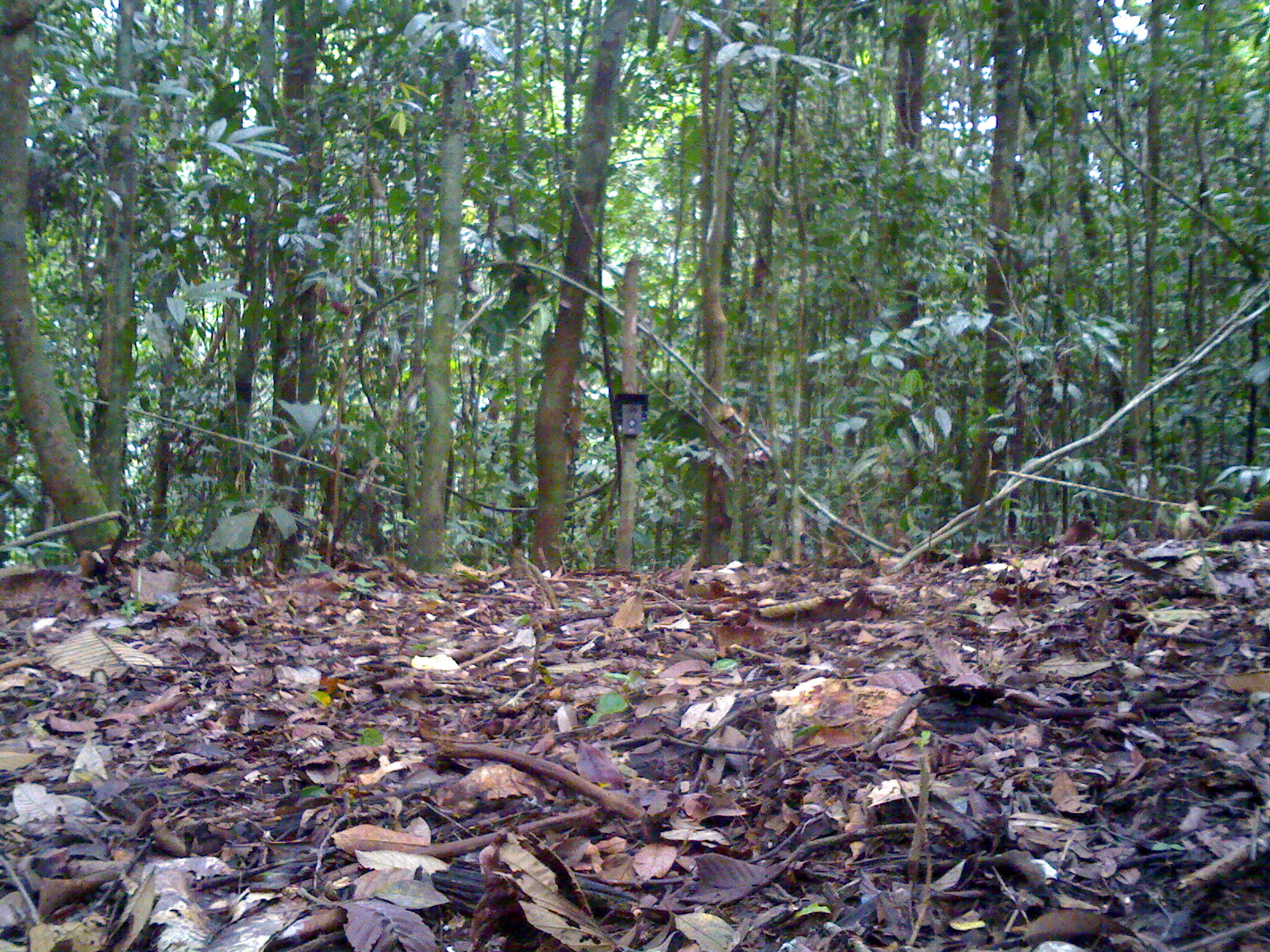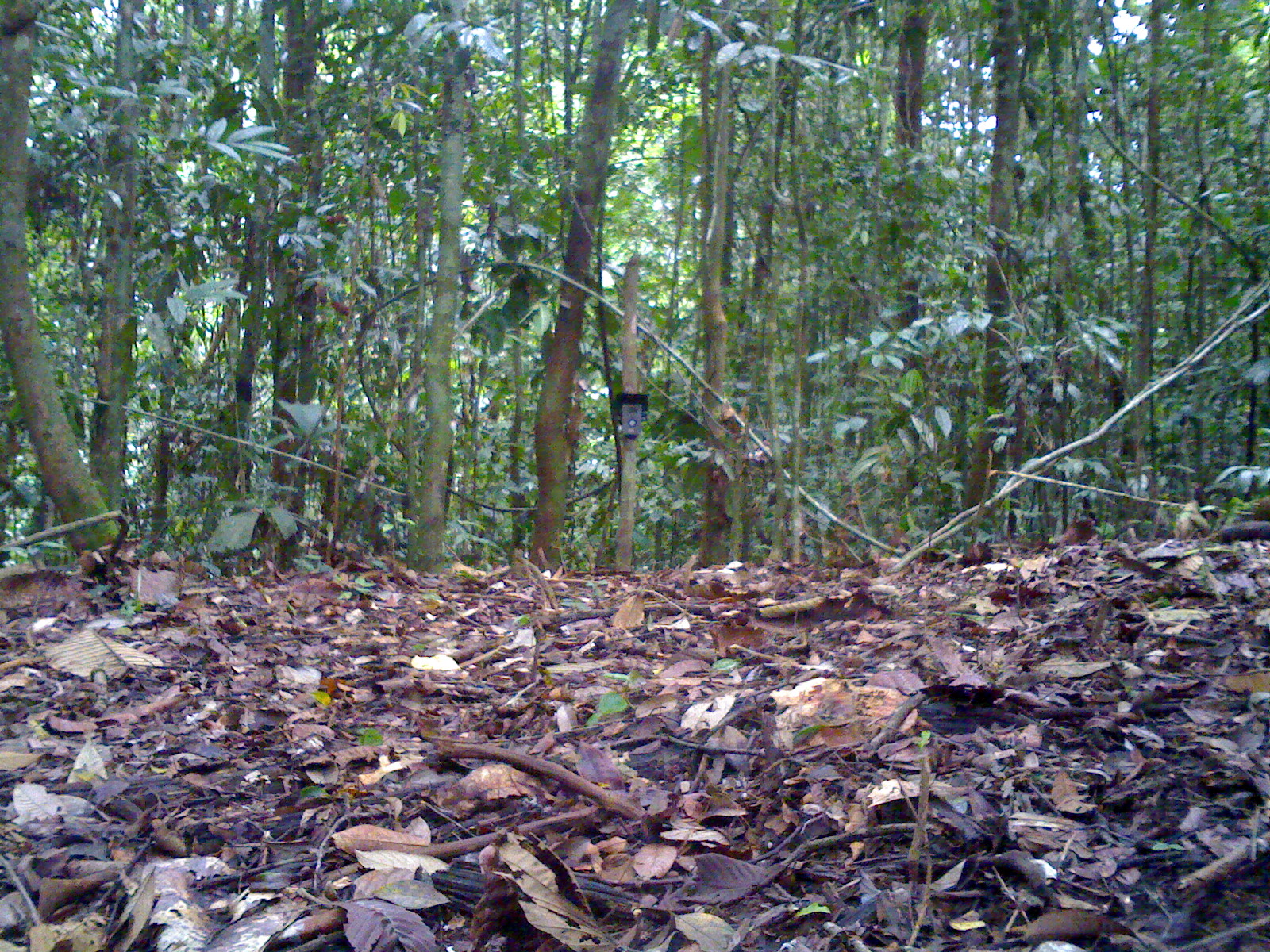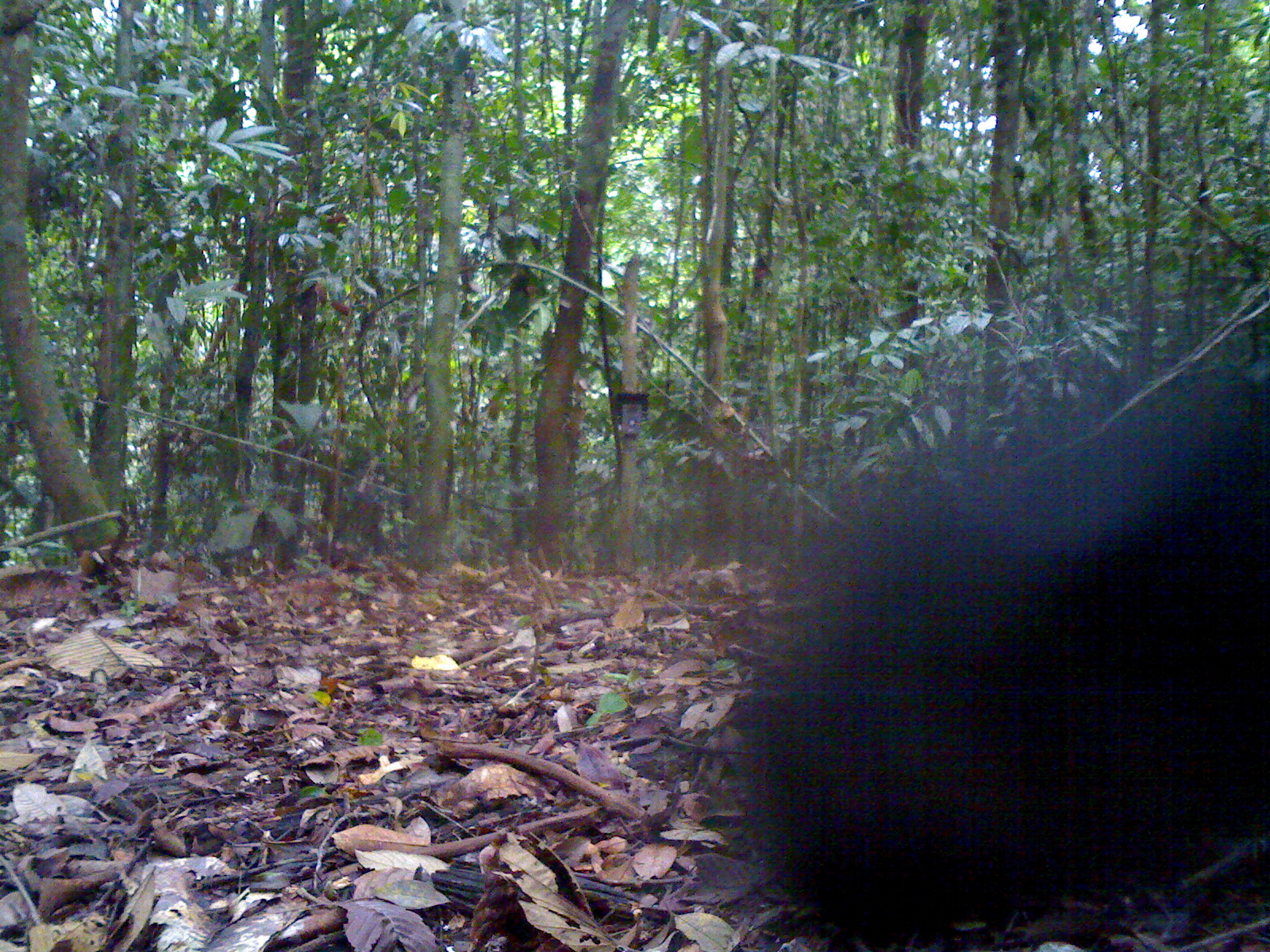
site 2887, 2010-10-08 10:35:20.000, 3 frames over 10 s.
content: unidentified animal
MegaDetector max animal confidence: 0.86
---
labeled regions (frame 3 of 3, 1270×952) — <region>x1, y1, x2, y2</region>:
unidentifiable: <region>729, 364, 1268, 952</region>